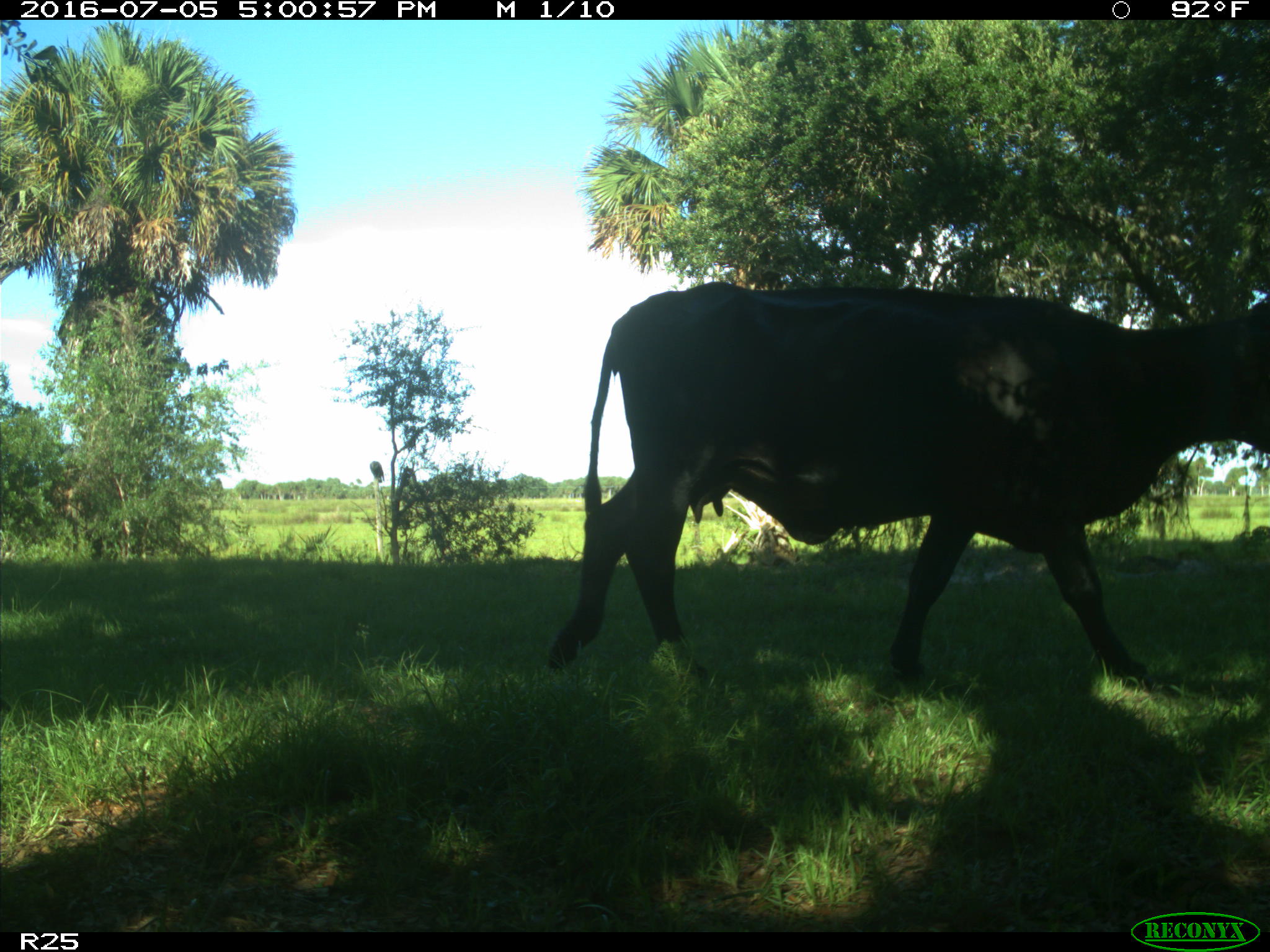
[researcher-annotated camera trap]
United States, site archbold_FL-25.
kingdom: Animalia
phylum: Chordata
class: Mammalia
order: Artiodactyla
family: Bovidae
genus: Bos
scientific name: Bos taurus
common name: domestic cow